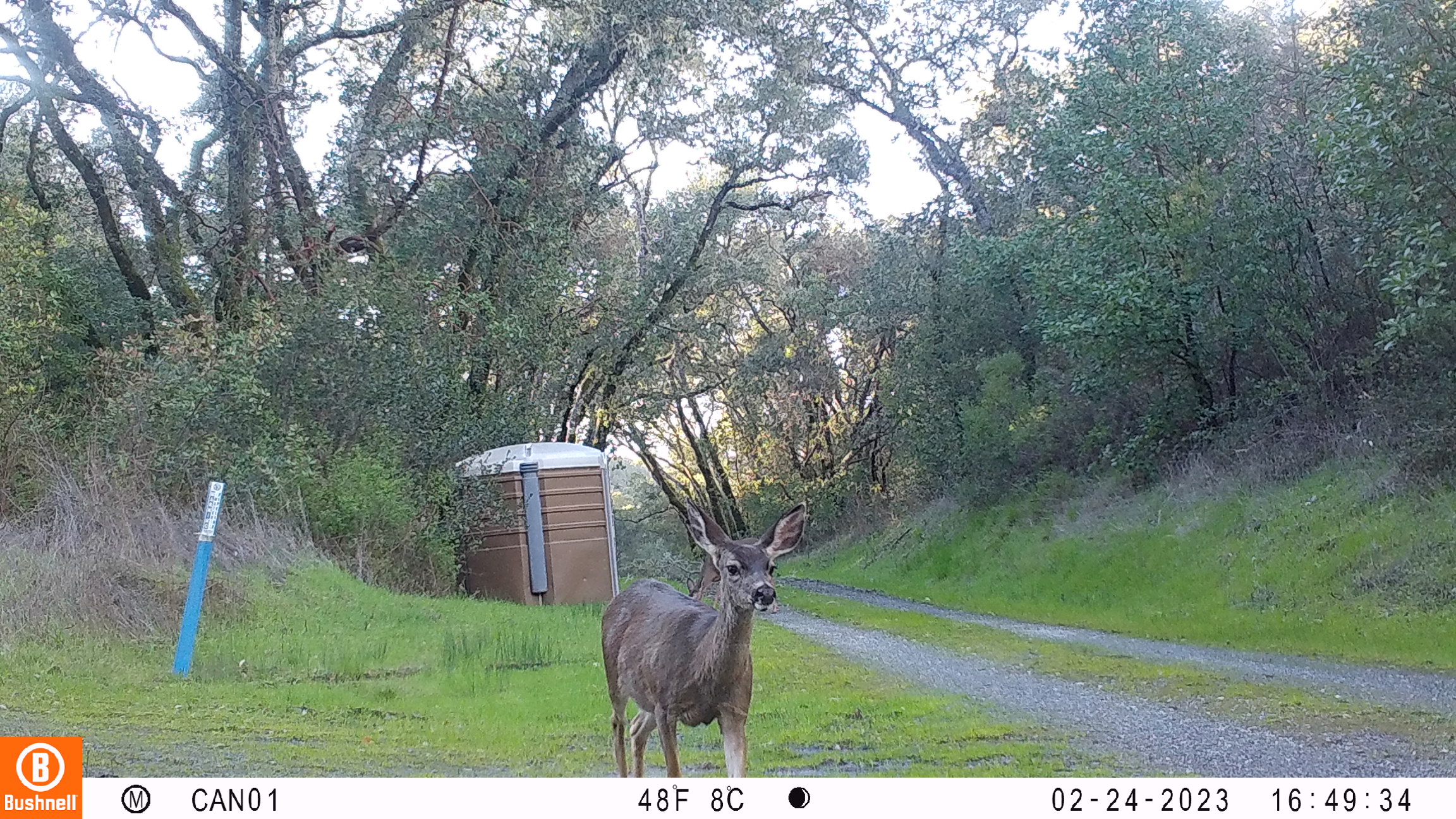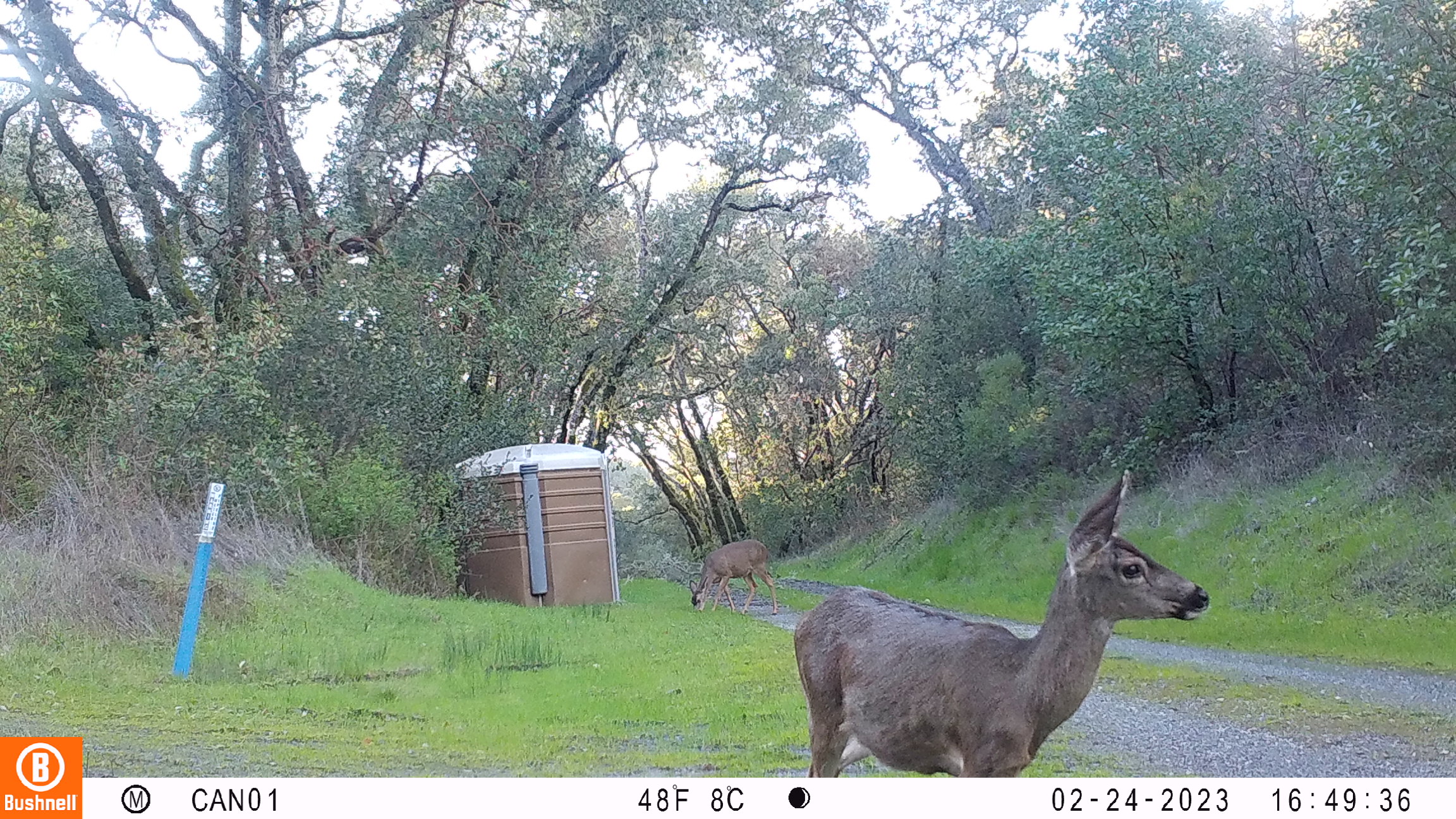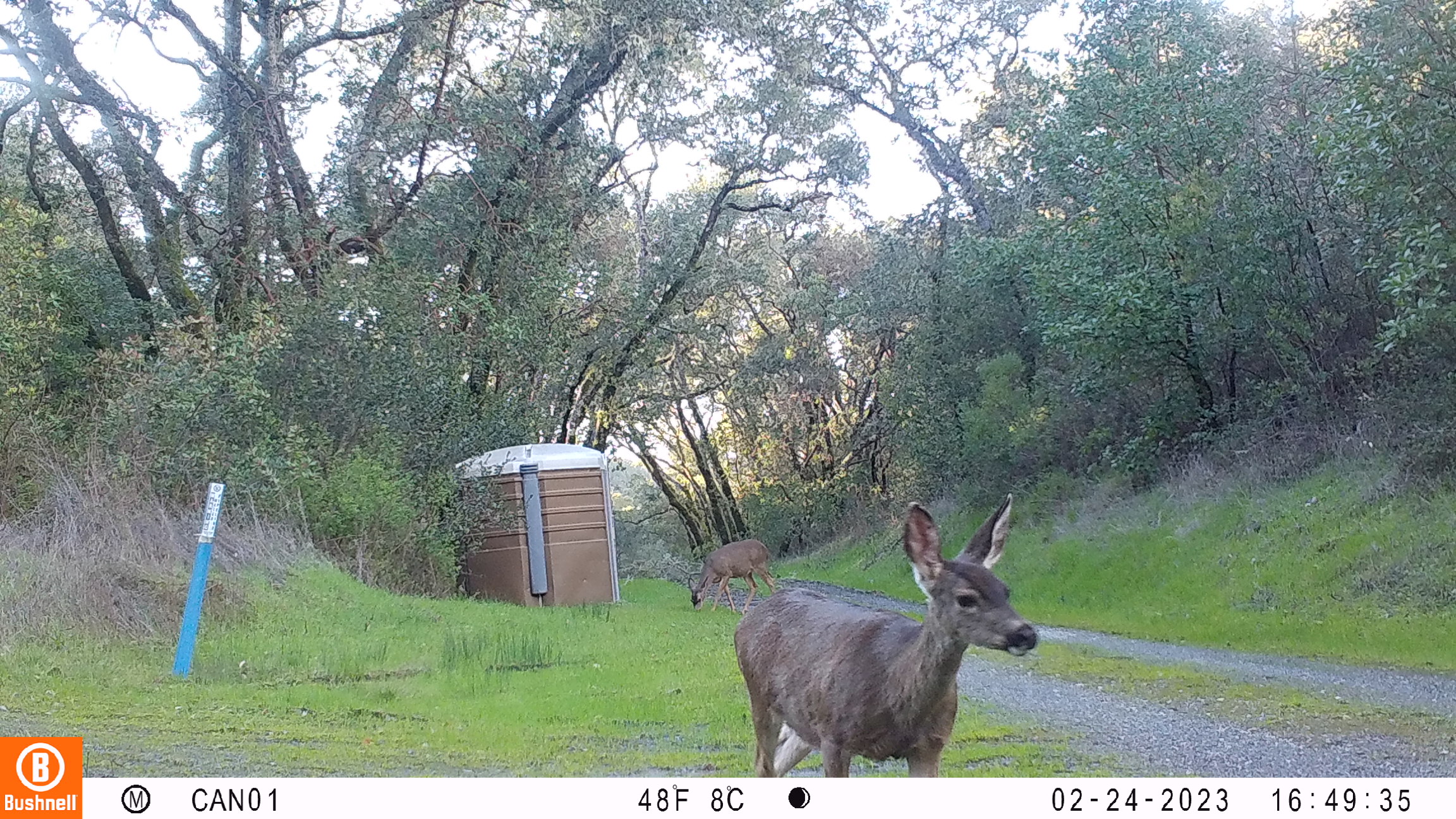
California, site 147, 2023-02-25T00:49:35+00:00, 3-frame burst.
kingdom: Animalia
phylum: Chordata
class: Mammalia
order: Artiodactyla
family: Cervidae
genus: Odocoileus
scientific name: Odocoileus hemionus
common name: mule deer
Mule deer (Odocoileus hemionus).